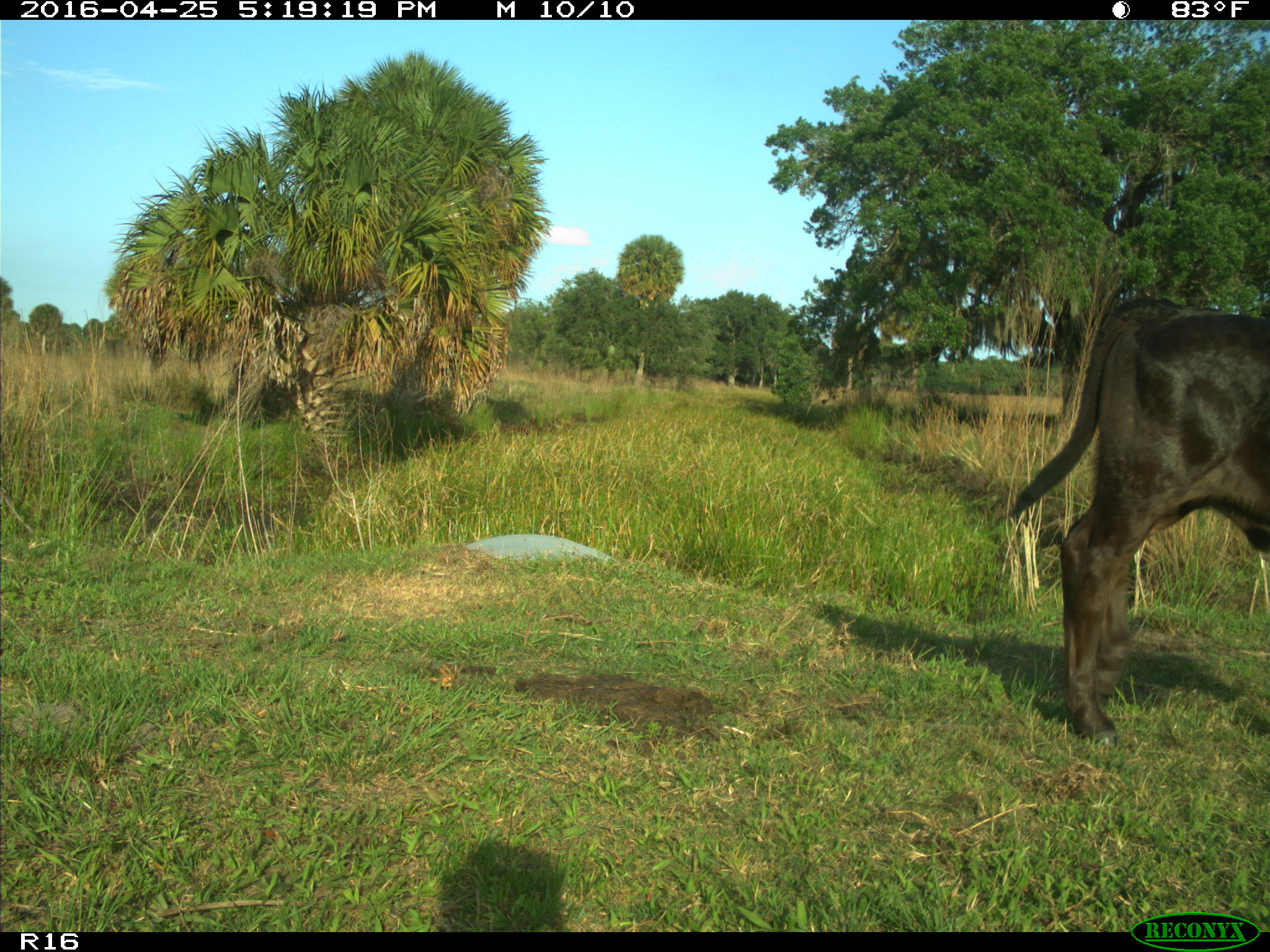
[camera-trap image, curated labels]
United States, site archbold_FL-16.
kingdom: Animalia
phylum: Chordata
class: Mammalia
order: Artiodactyla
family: Bovidae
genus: Bos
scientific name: Bos taurus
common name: domestic cow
Bos taurus (domestic cow).